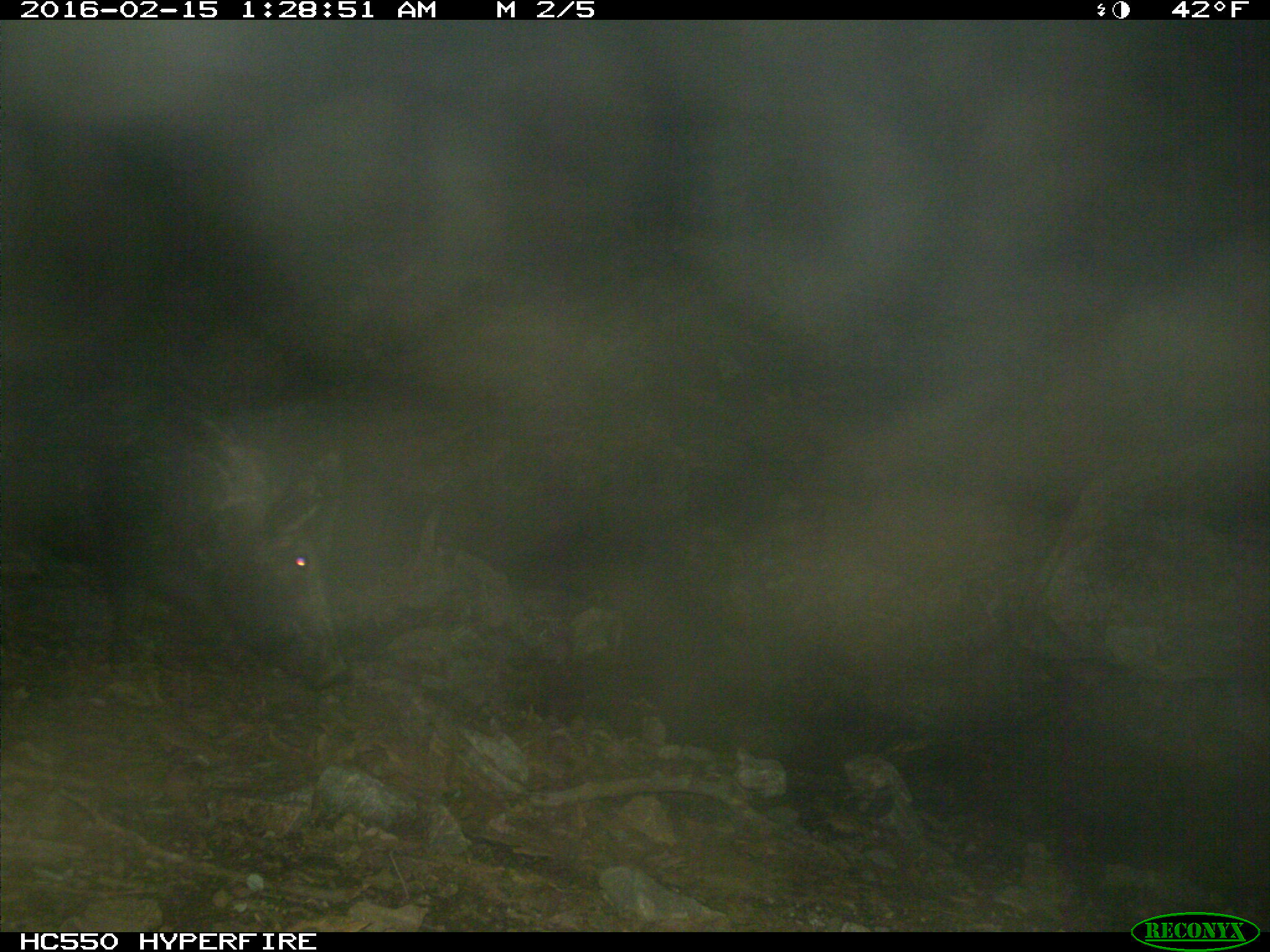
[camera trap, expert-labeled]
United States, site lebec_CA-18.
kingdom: Animalia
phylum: Chordata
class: Mammalia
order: Artiodactyla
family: Suidae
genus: Sus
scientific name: Sus scrofa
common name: wild boar